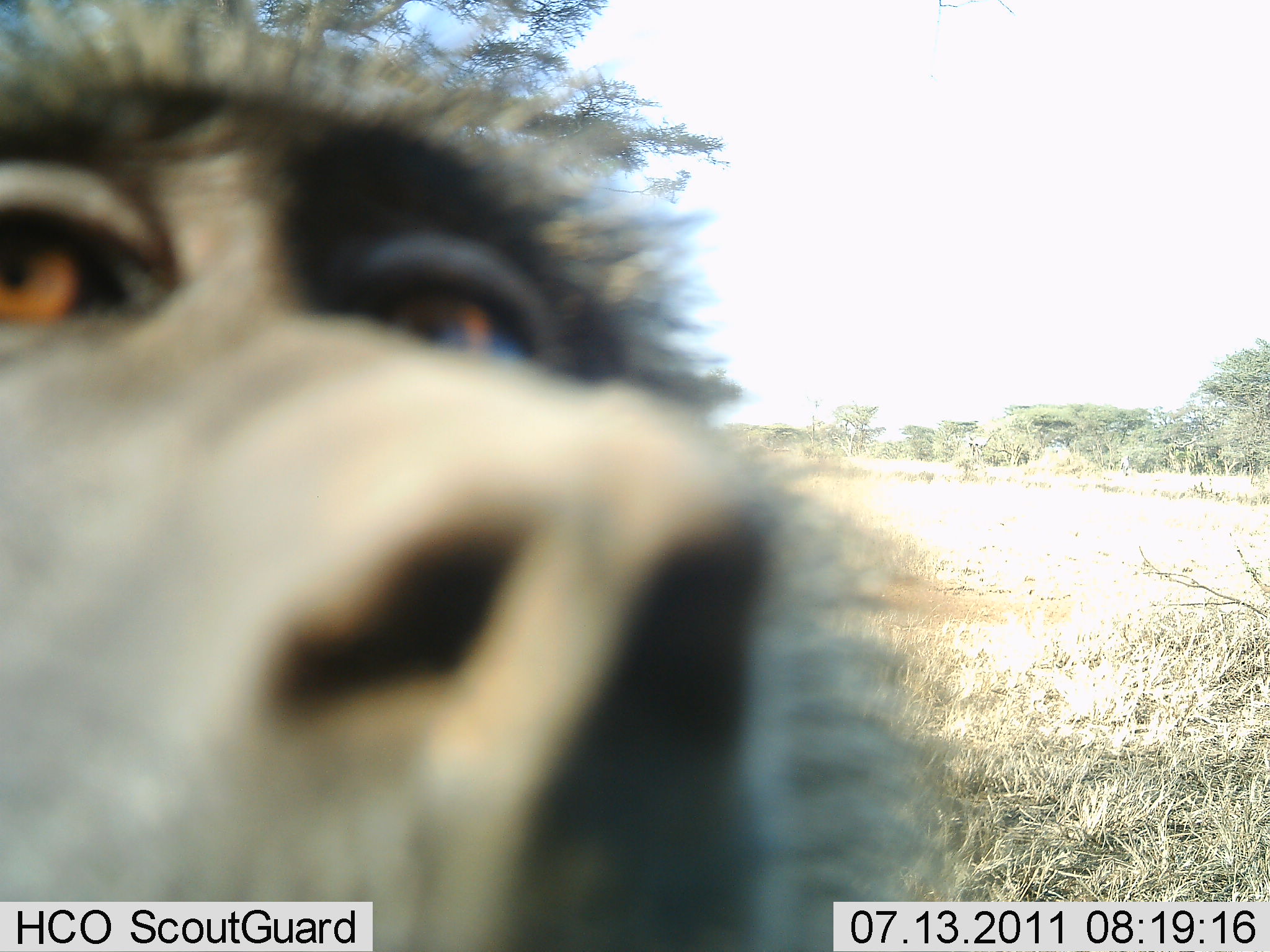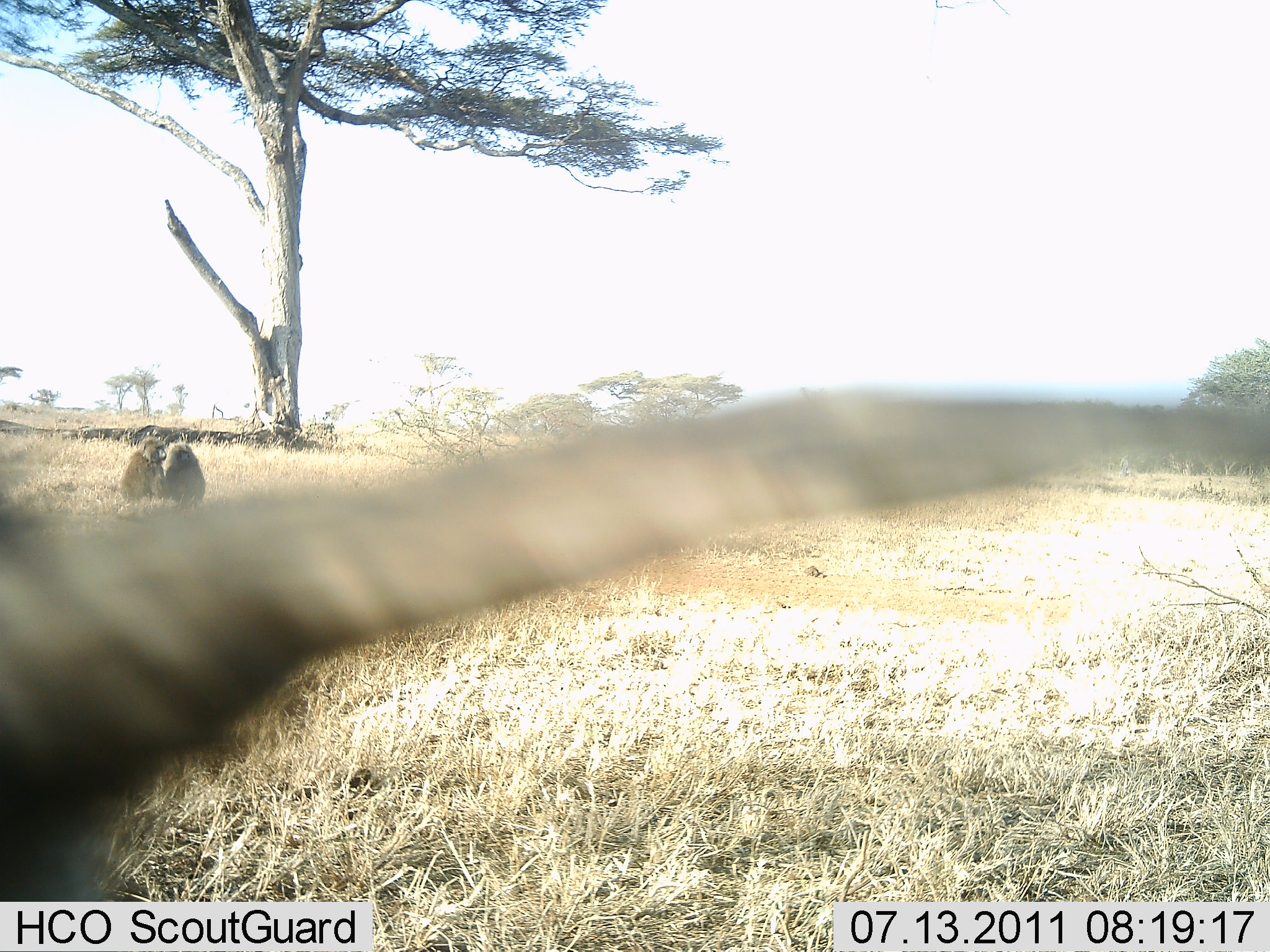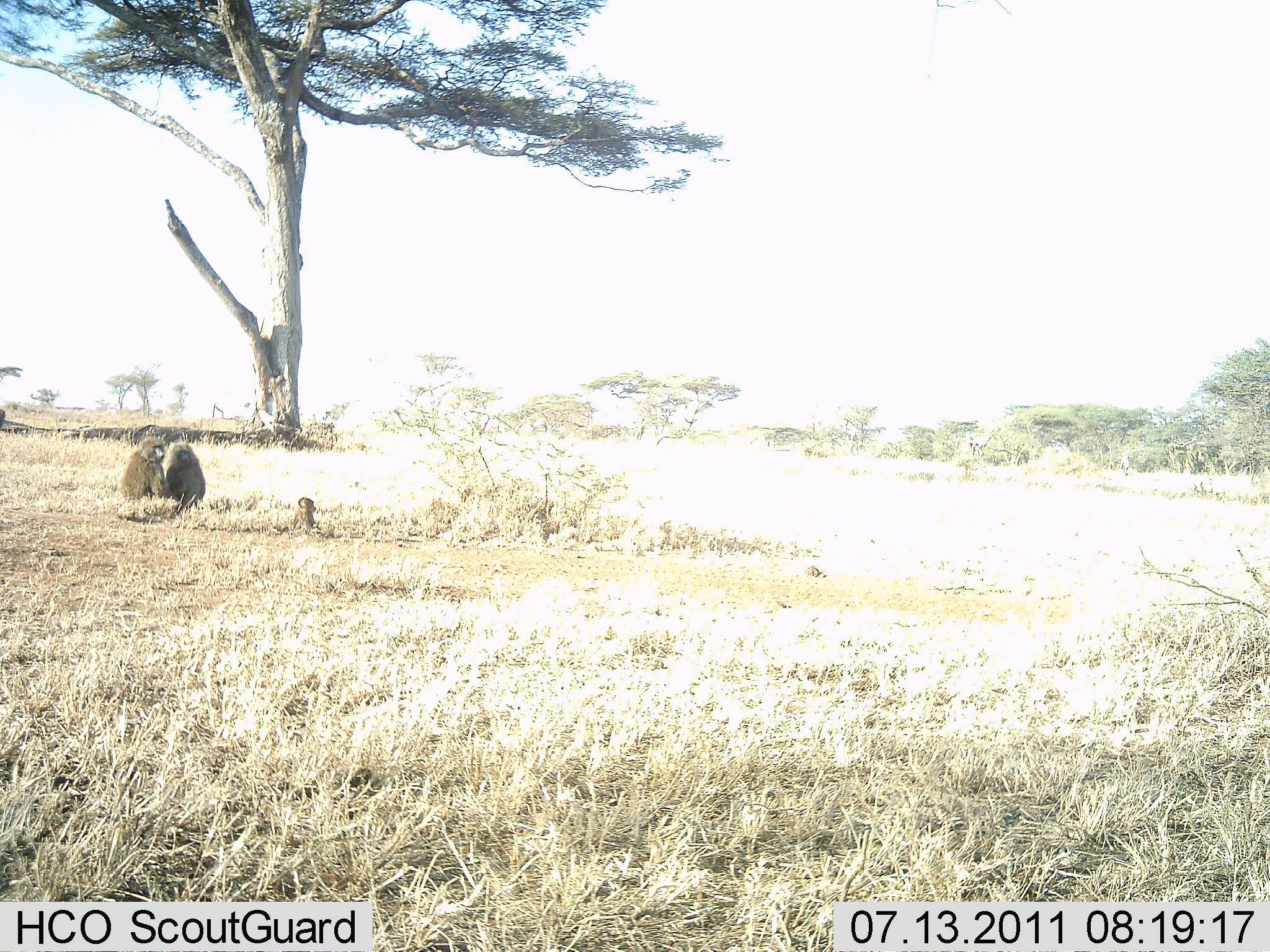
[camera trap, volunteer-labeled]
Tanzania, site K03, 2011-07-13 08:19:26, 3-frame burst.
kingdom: Animalia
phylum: Chordata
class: Mammalia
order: Primates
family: Cercopithecidae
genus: Papio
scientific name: Papio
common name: baboon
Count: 3.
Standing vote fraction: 29%.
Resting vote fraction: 57%.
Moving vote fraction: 36%.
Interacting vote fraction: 43%.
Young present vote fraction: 21%.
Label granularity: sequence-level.